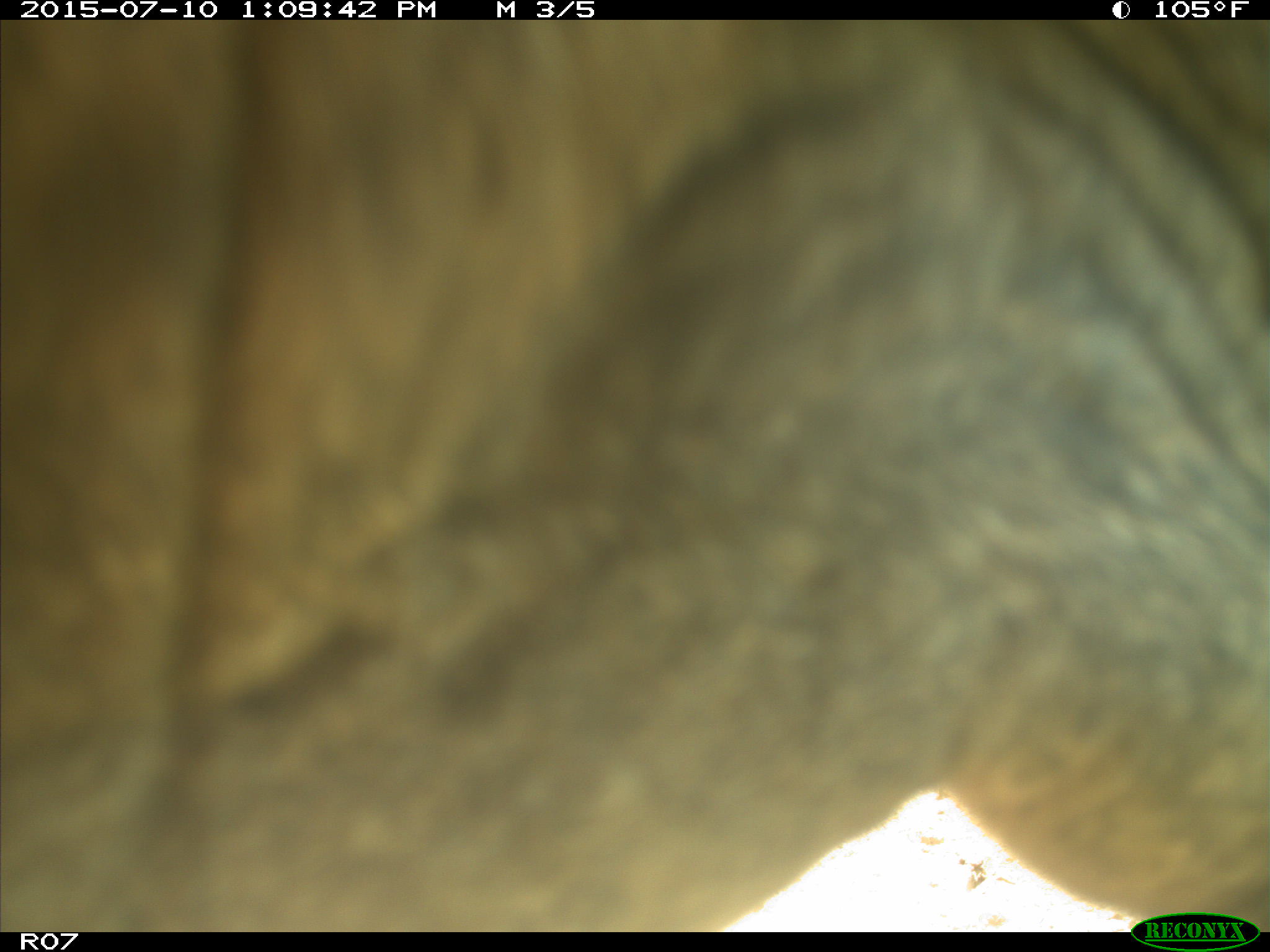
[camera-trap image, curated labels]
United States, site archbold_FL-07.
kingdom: Animalia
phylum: Chordata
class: Mammalia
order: Artiodactyla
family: Bovidae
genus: Bos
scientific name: Bos taurus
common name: domestic cow